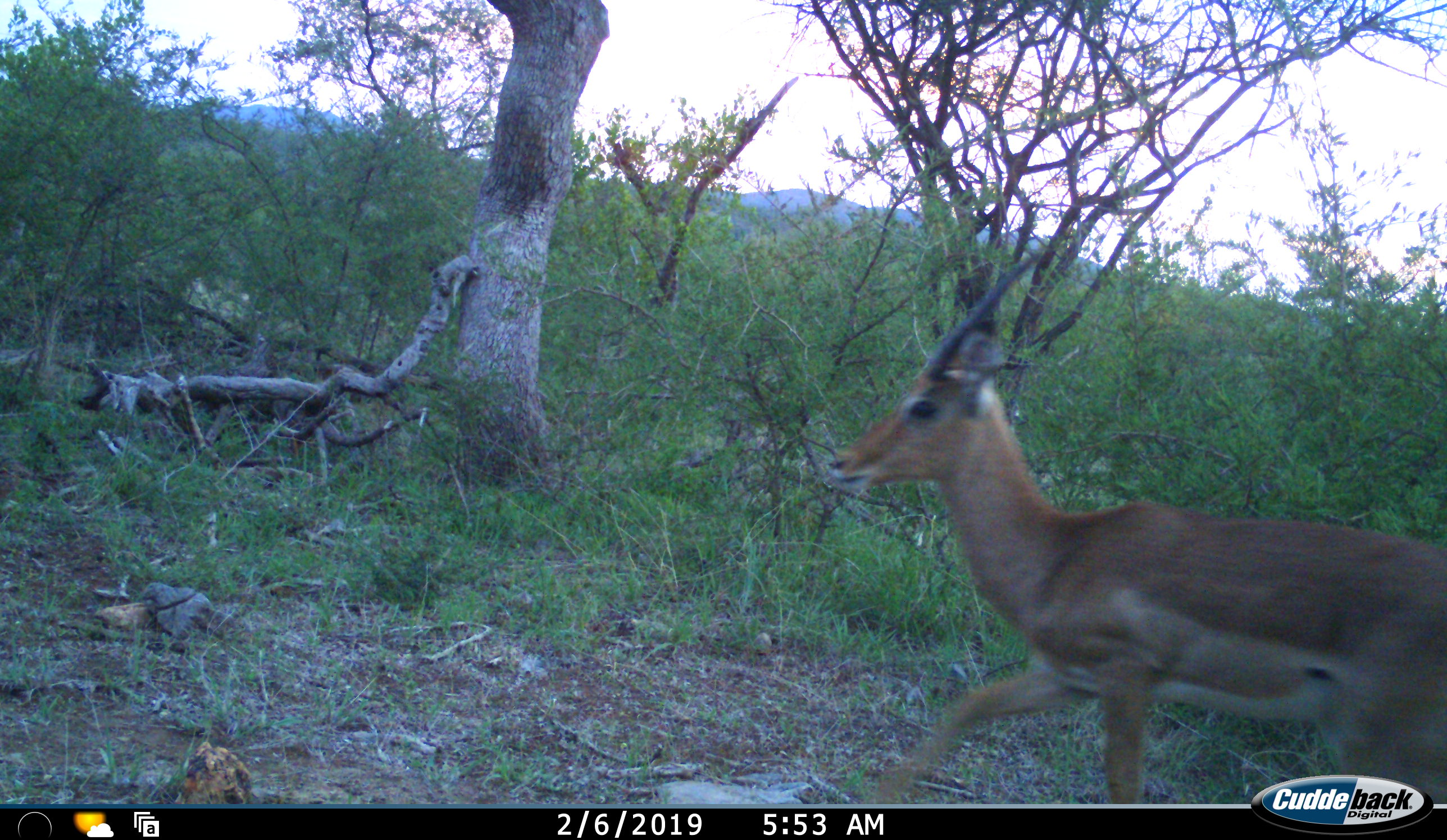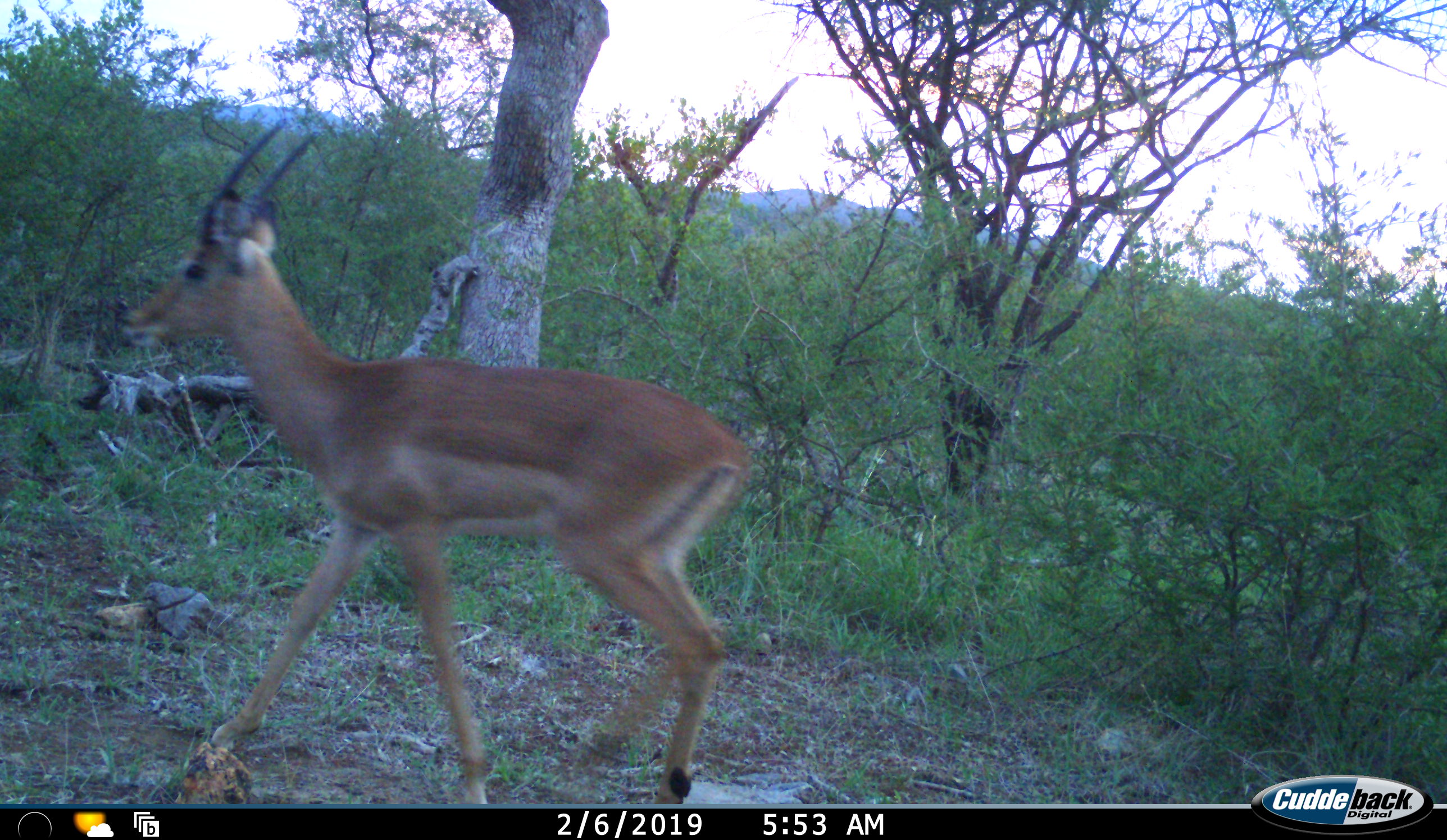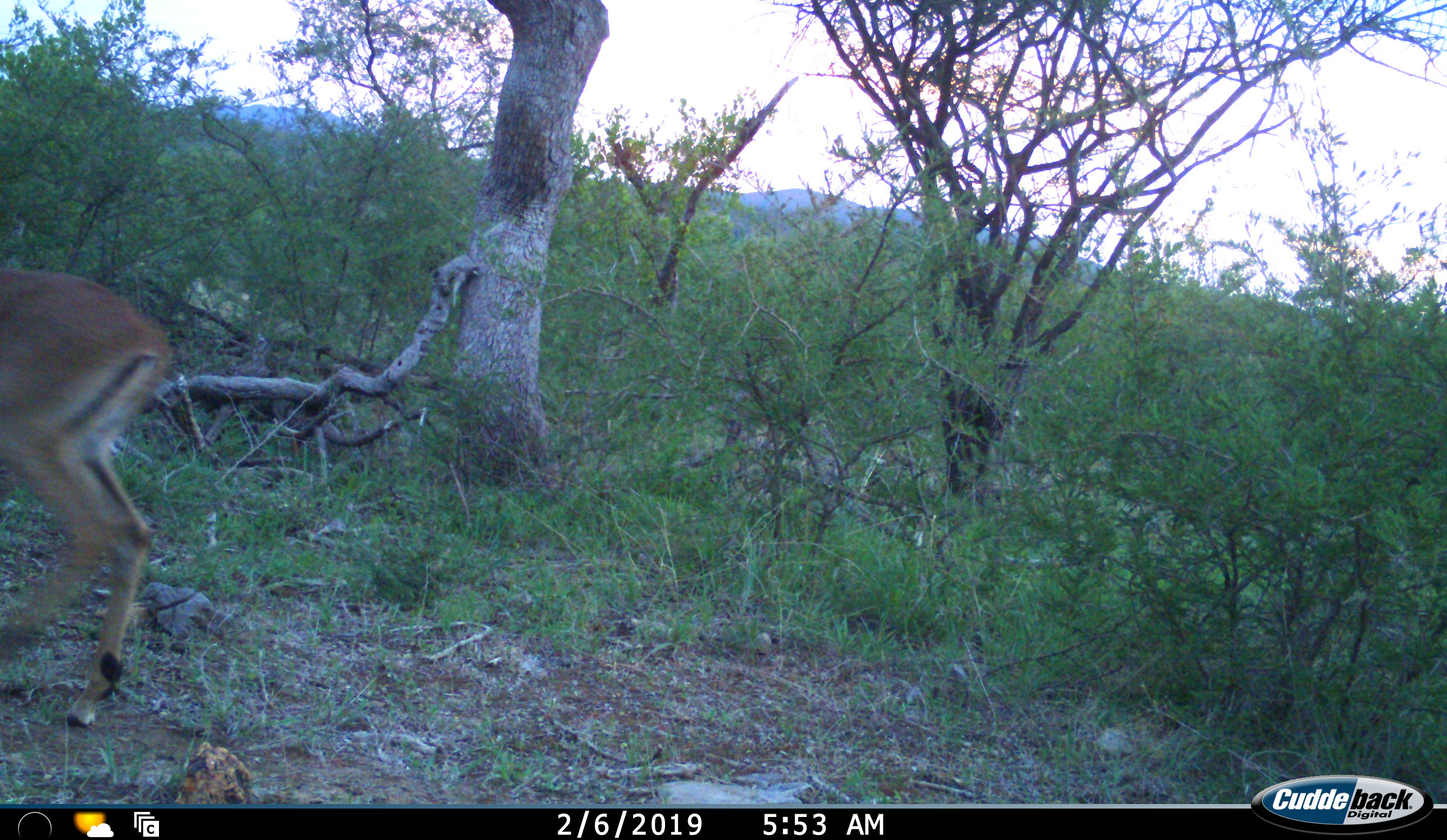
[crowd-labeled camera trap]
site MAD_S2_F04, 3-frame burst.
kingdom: Animalia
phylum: Chordata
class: Mammalia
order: Artiodactyla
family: Bovidae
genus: Aepyceros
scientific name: Aepyceros melampus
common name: impala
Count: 1.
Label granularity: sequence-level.